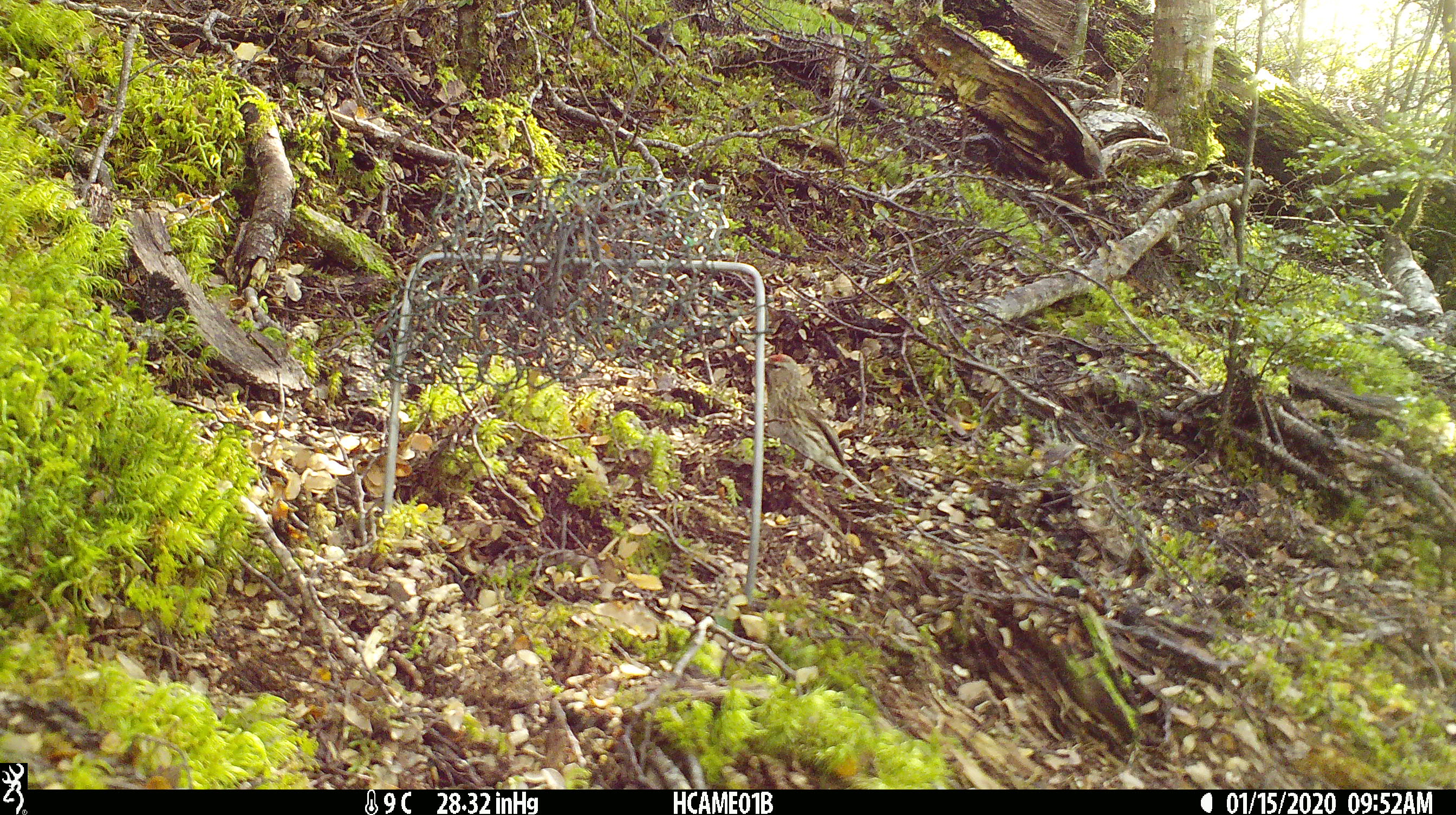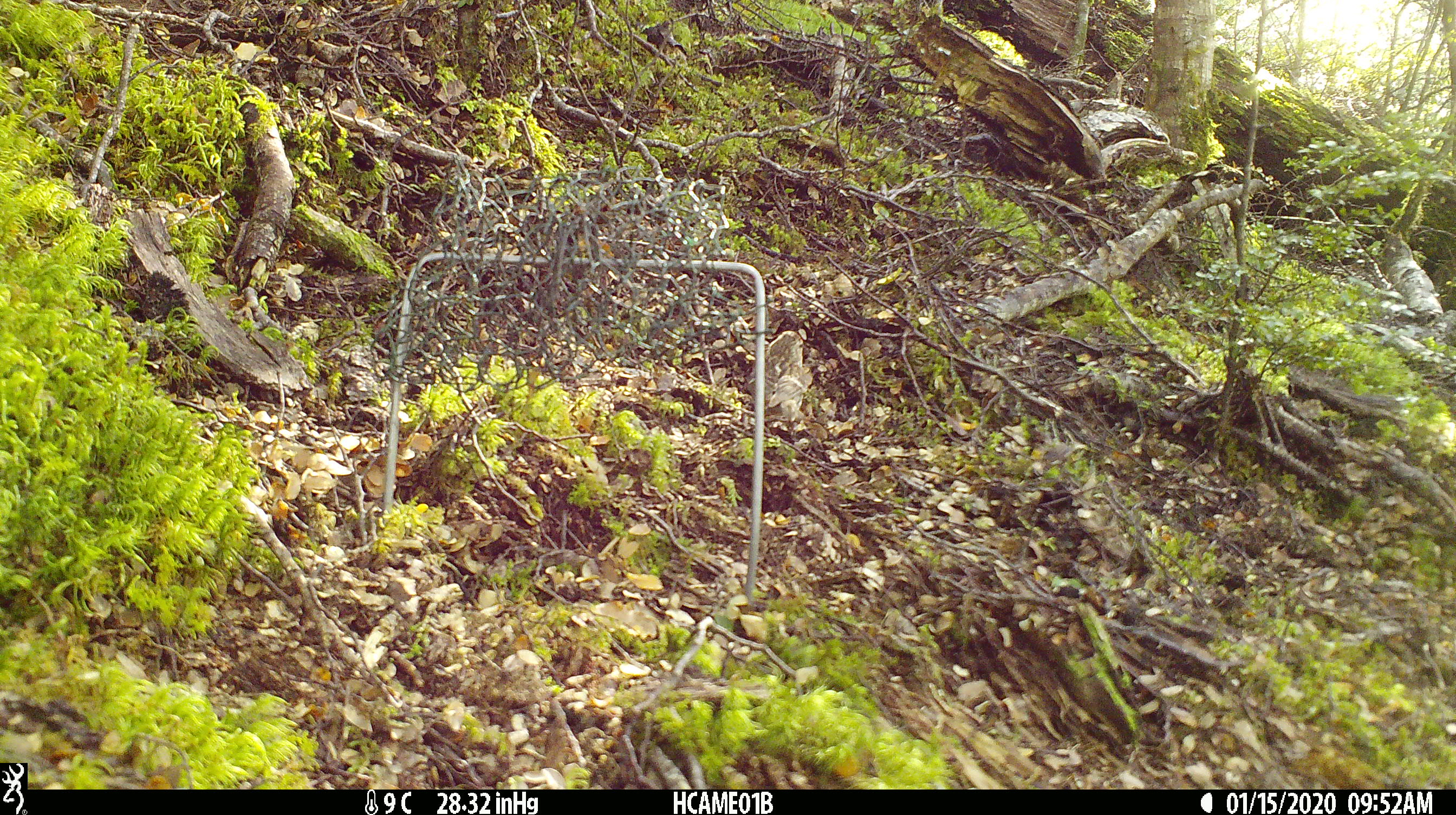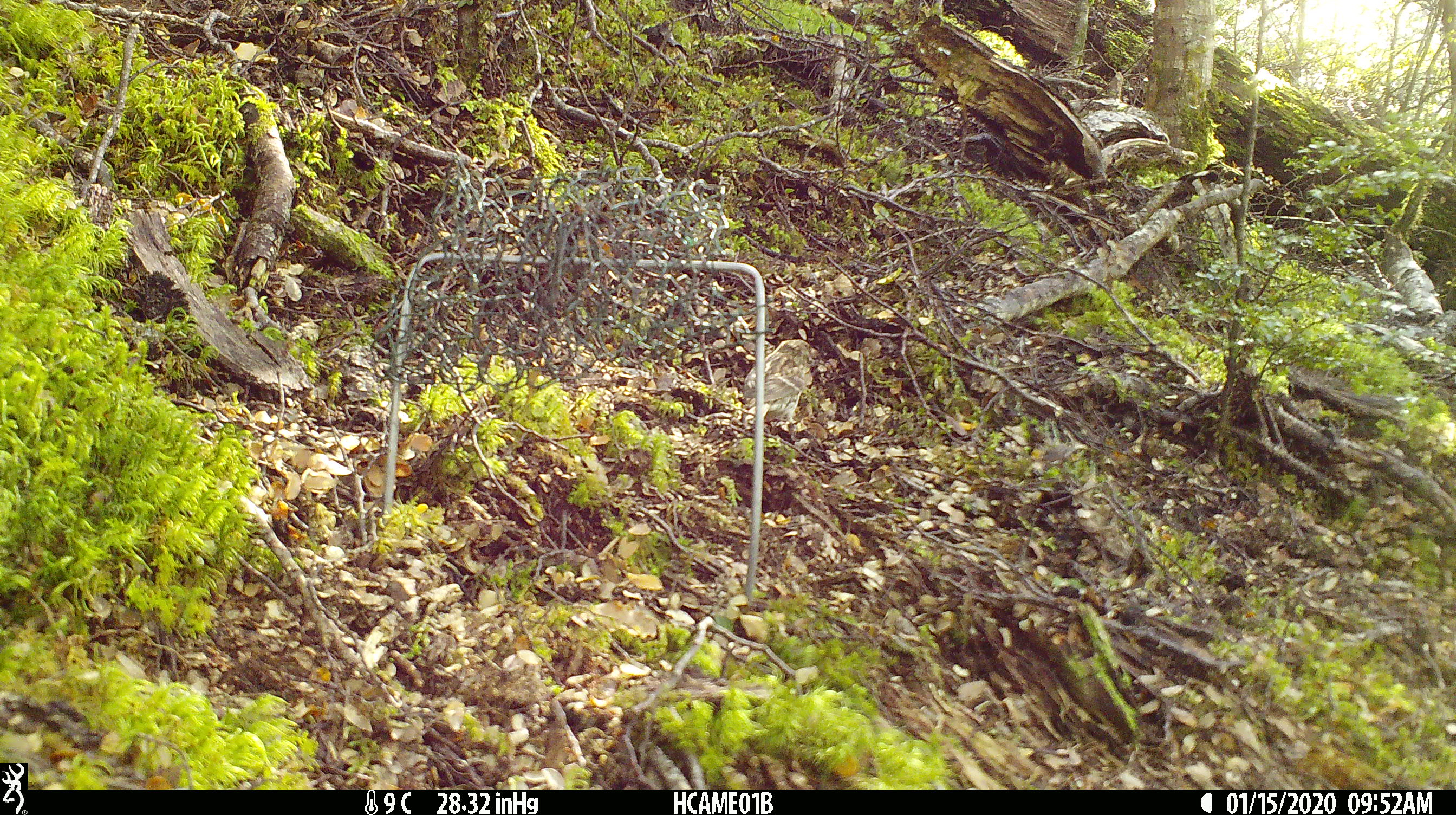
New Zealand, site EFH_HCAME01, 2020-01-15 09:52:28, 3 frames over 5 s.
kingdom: Animalia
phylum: Chordata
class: Aves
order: Passeriformes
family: Fringillidae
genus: Acanthis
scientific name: Acanthis flammea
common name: common redpoll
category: redpoll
Redpoll (common redpoll) (Acanthis flammea).